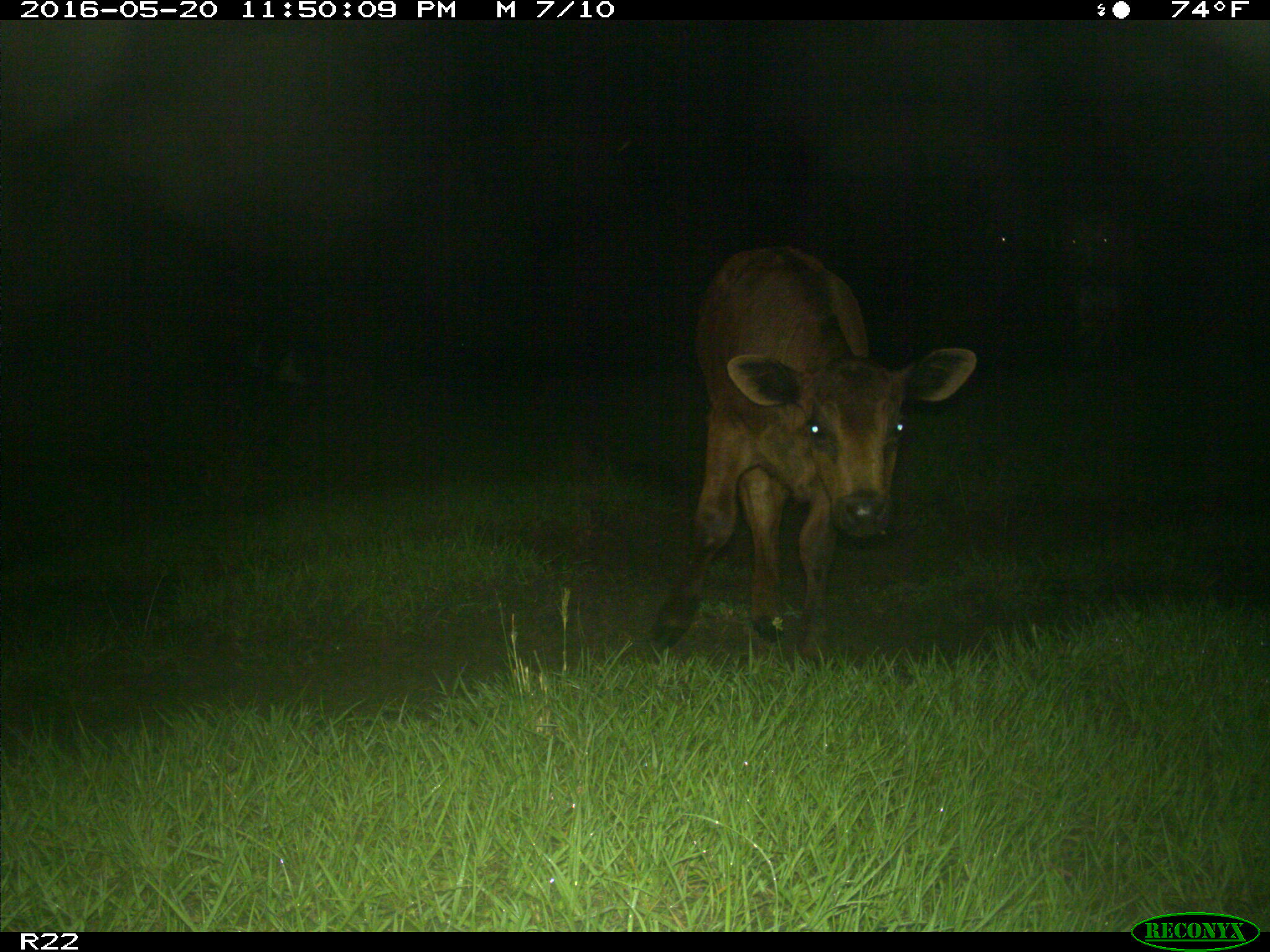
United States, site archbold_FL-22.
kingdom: Animalia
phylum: Chordata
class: Mammalia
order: Artiodactyla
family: Bovidae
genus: Bos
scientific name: Bos taurus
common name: domestic cow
Bos taurus (domestic cow).